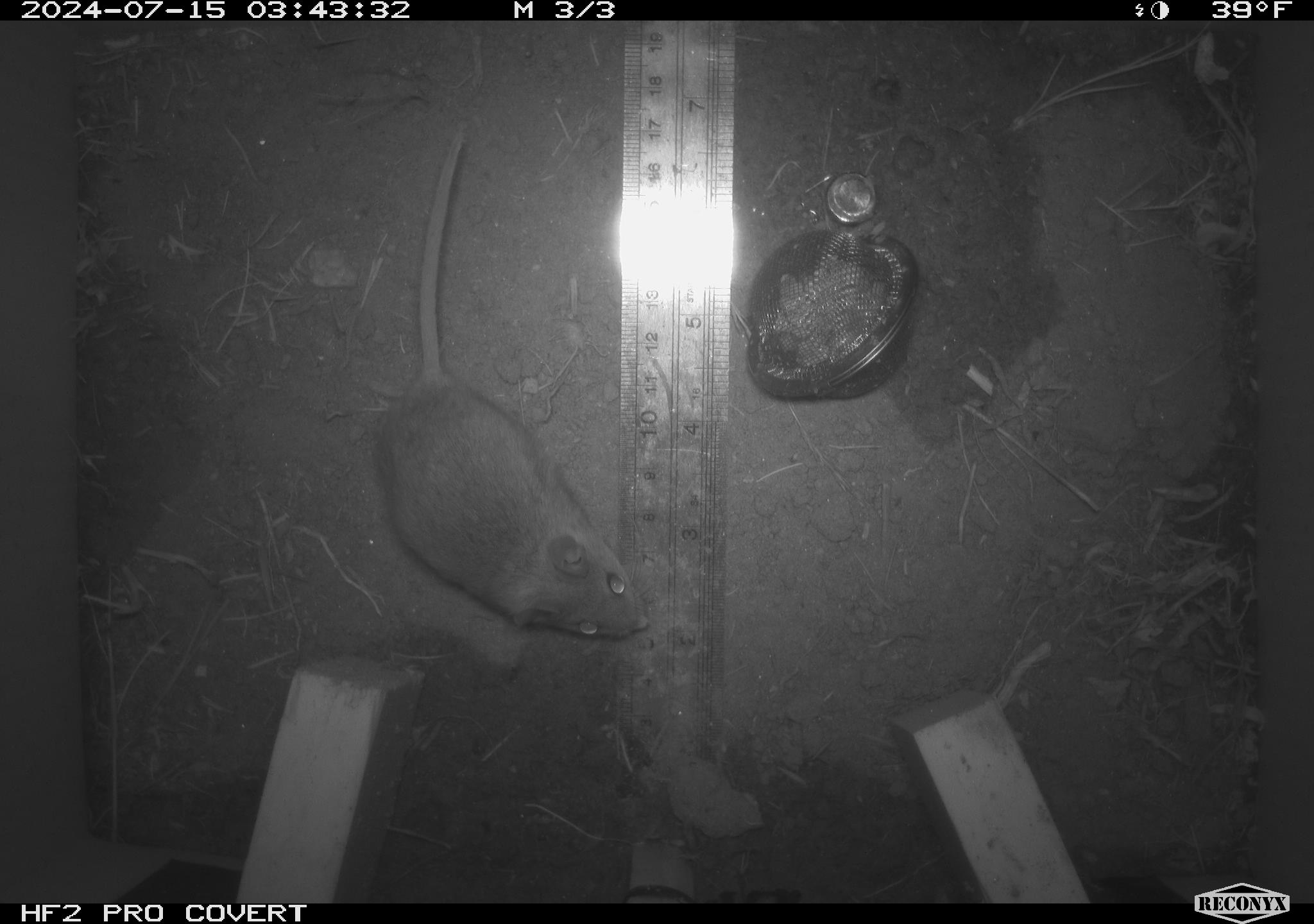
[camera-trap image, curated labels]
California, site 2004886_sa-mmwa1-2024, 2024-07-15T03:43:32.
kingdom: Animalia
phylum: Chordata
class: Mammalia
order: Rodentia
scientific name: Rodentia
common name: mouse species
Mouse species (Rodentia).